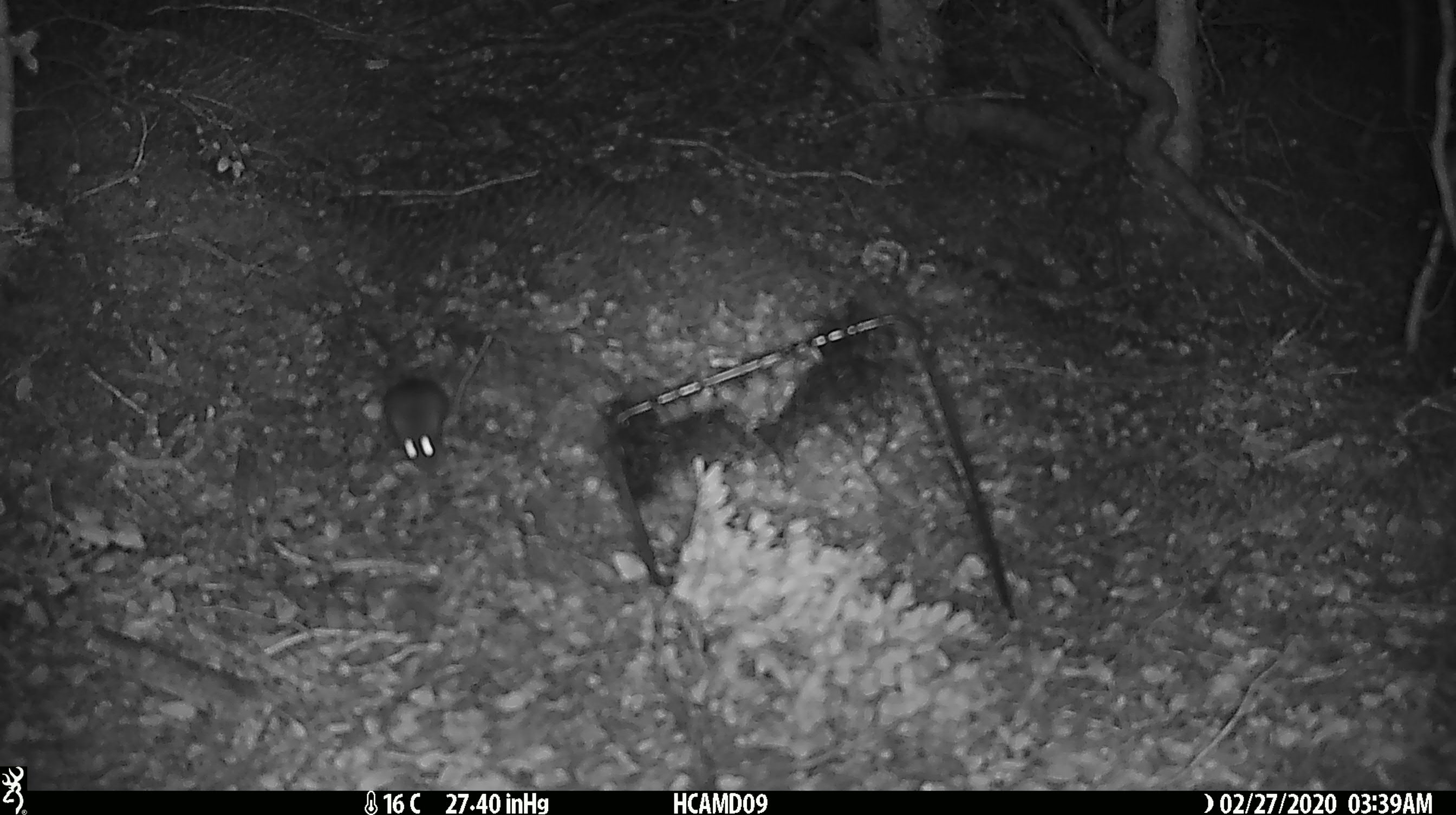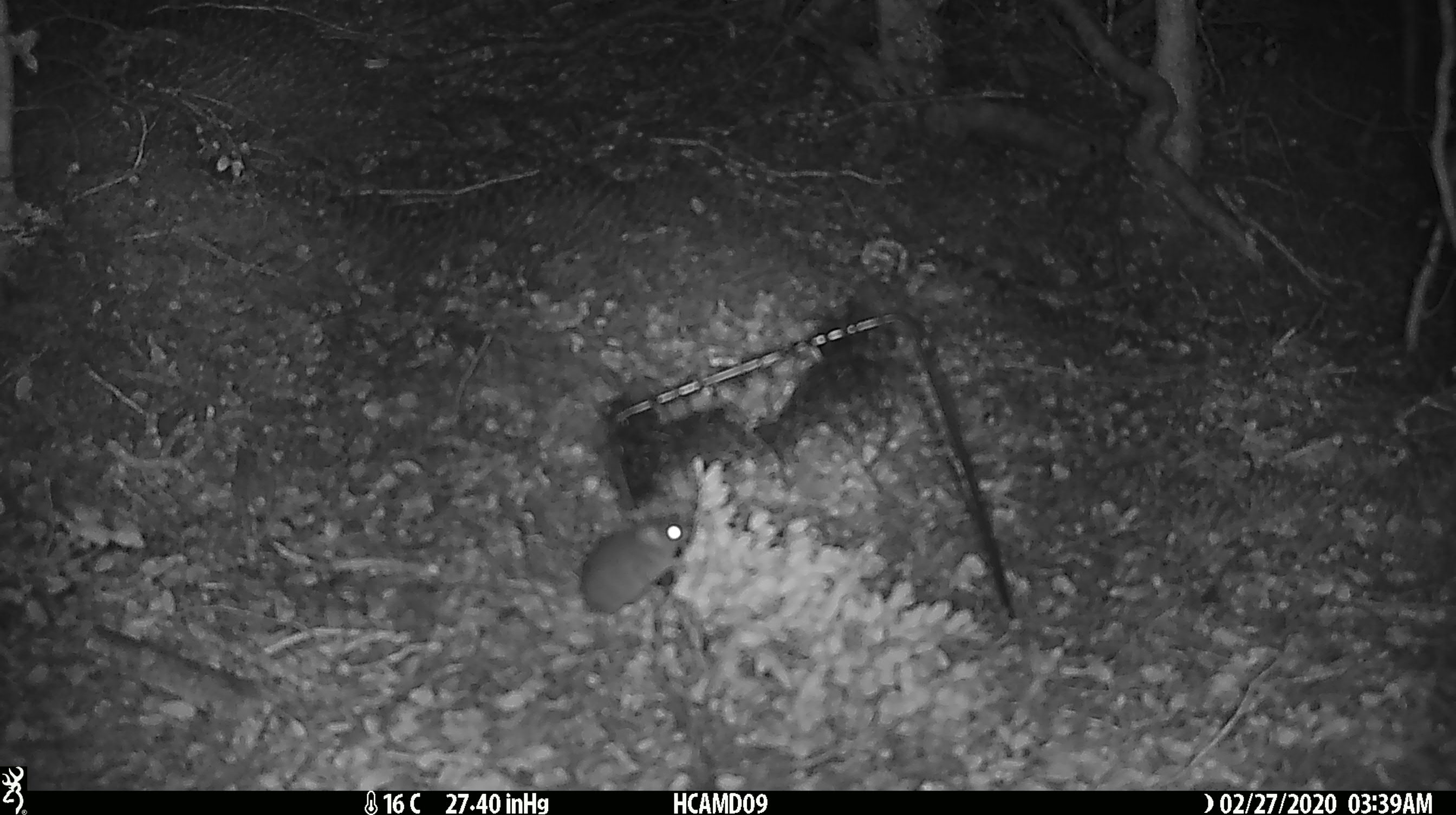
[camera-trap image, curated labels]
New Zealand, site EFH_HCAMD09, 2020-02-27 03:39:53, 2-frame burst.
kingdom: Animalia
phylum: Chordata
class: Mammalia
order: Rodentia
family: Muridae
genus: Mus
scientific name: Mus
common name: mouse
Mouse (Mus).